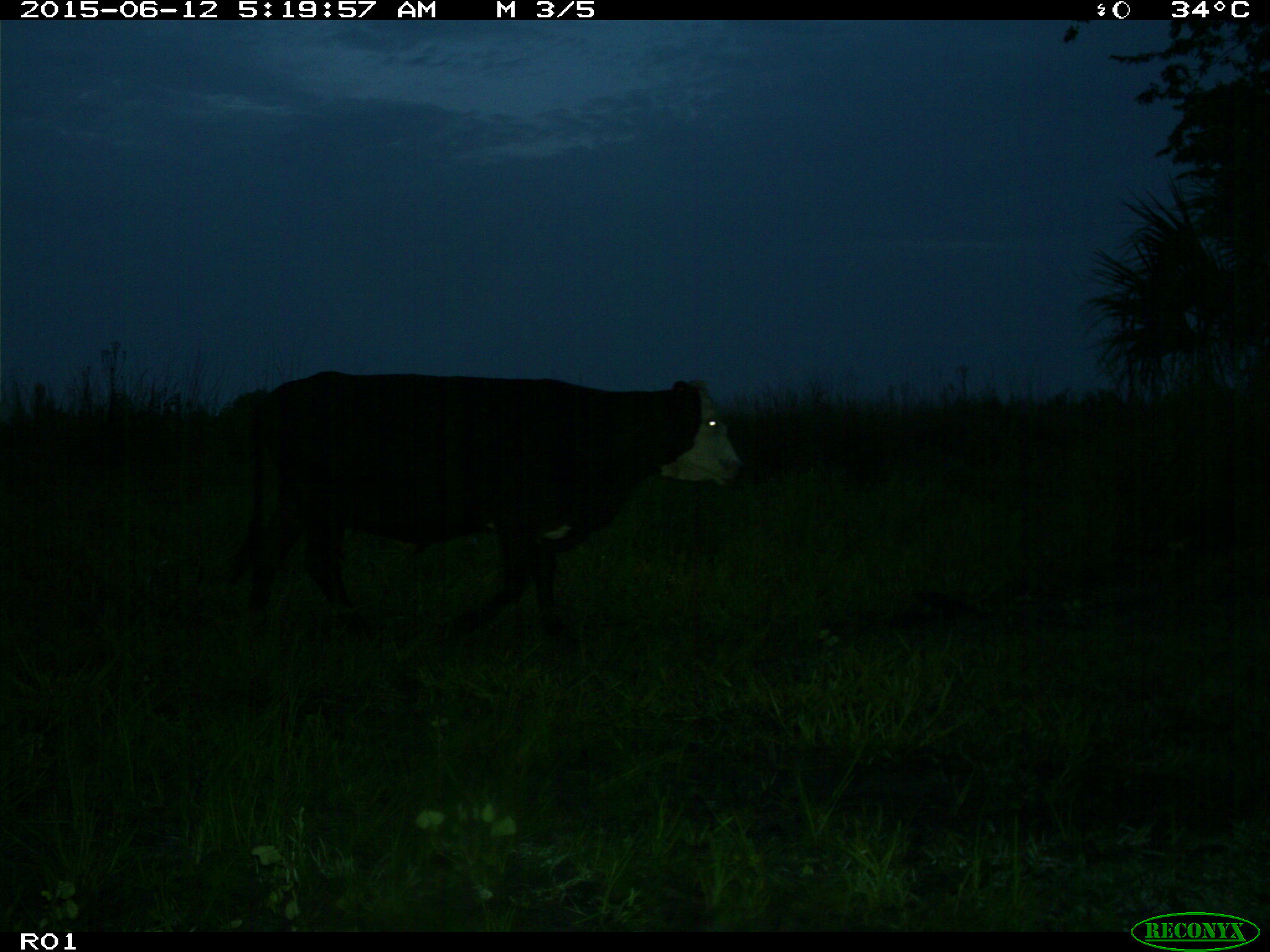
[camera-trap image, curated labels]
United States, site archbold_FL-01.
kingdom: Animalia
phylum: Chordata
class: Mammalia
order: Artiodactyla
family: Bovidae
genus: Bos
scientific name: Bos taurus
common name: domestic cow